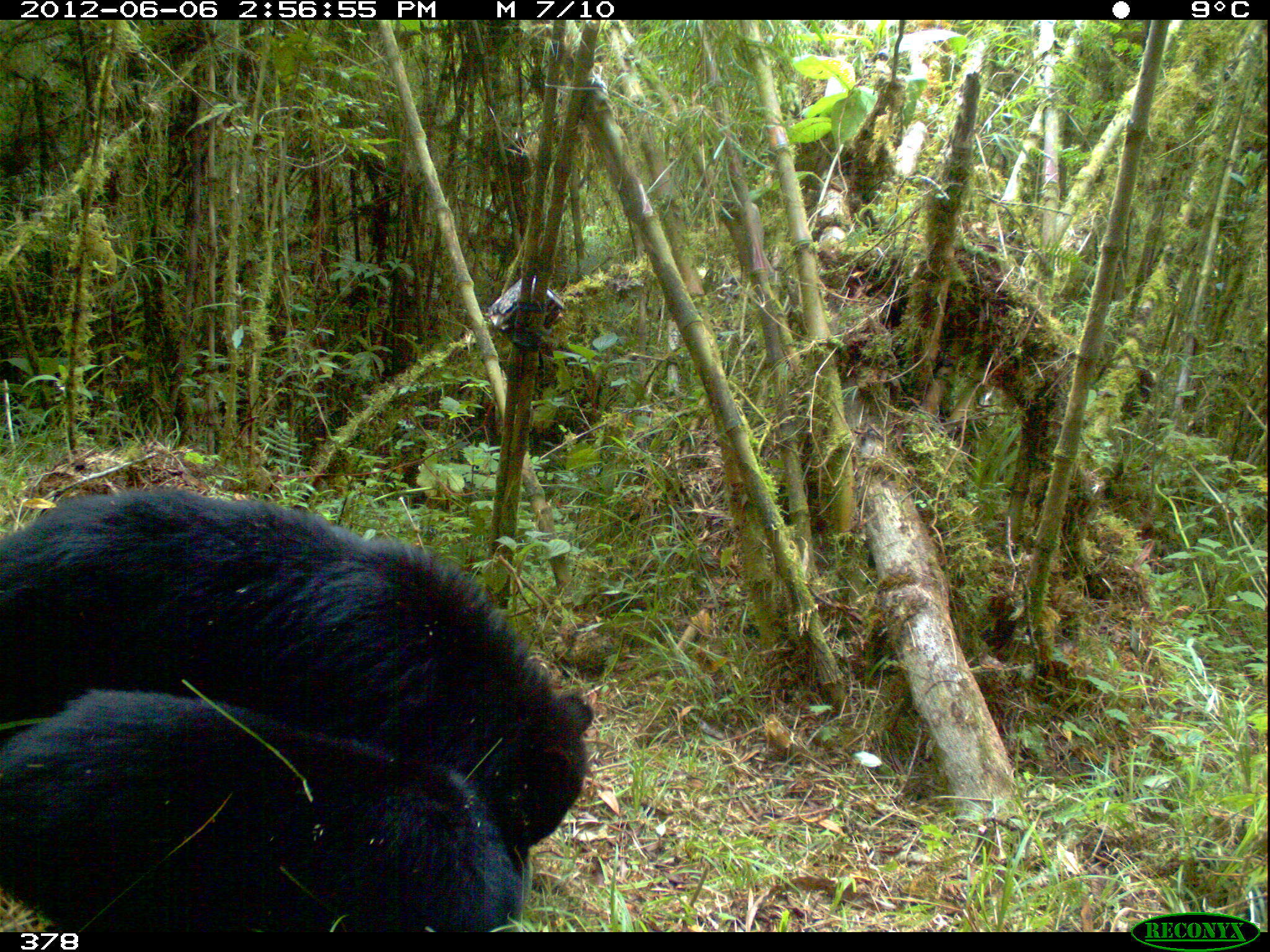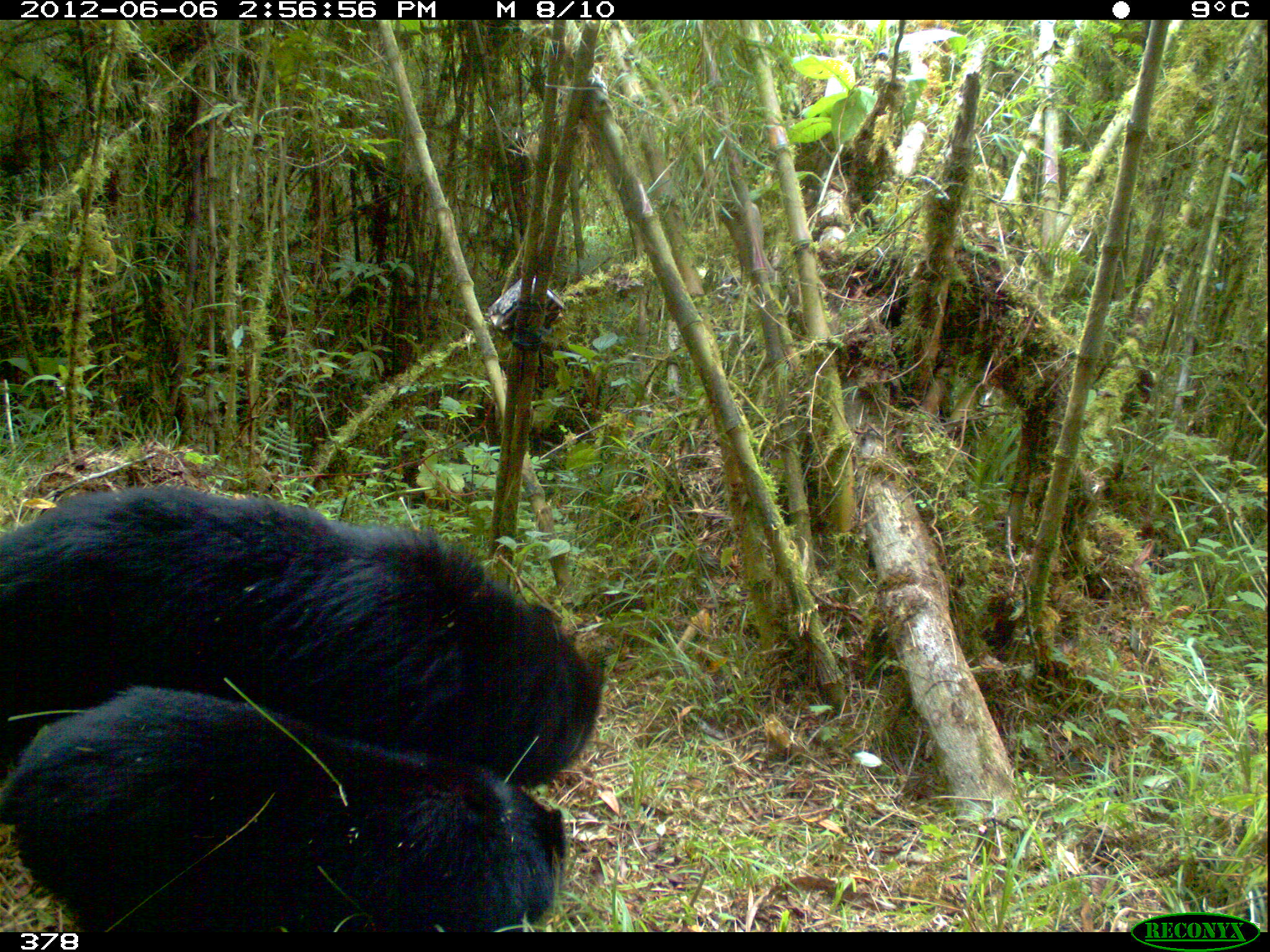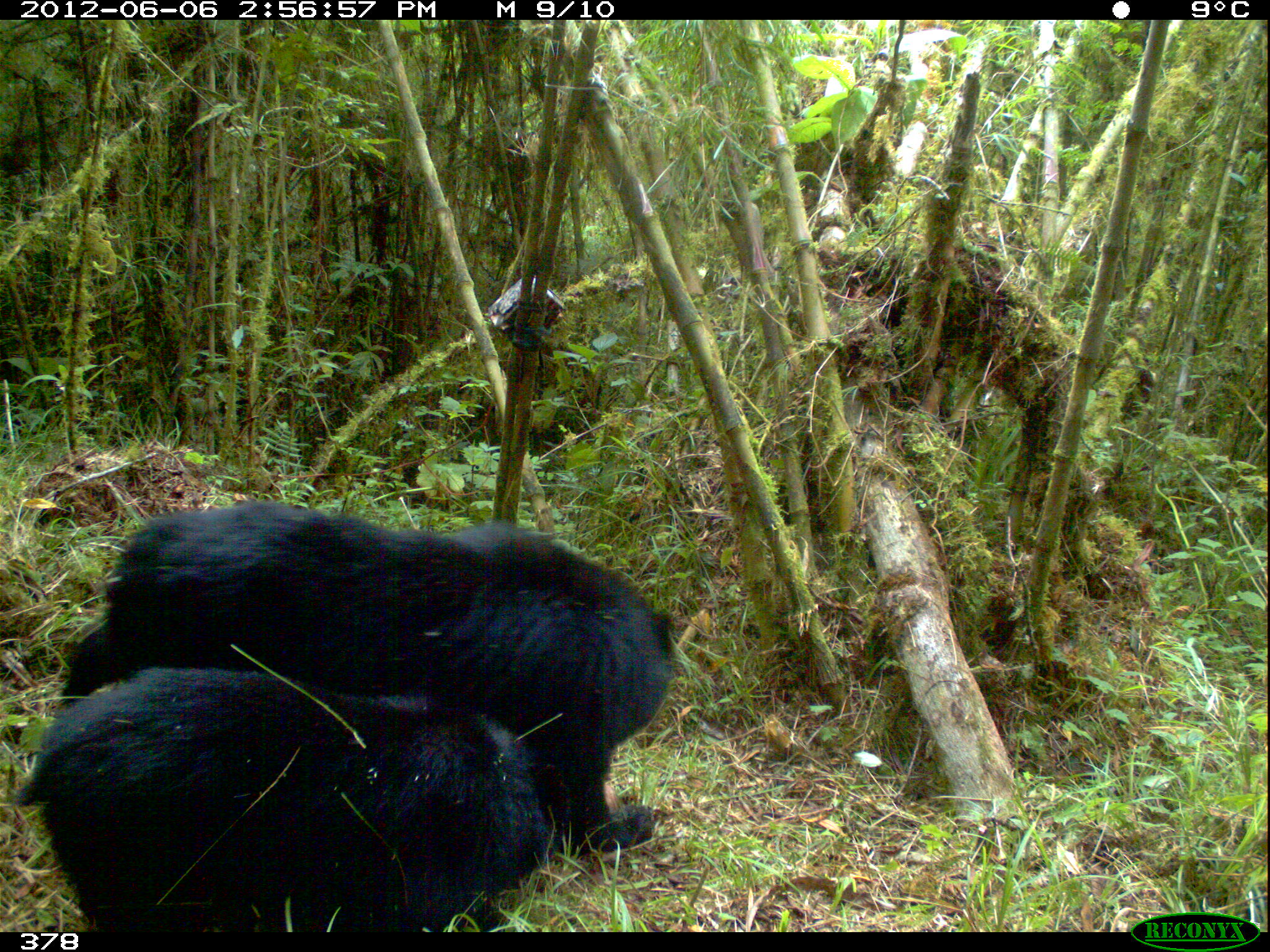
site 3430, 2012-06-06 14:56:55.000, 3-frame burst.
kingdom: Animalia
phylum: Chordata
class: Mammalia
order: Carnivora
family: Ursidae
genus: Tremarctos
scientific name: Tremarctos ornatus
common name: spectacled bear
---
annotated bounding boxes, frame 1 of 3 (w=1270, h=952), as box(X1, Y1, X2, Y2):
tremarctos ornatus: box(0, 487, 592, 851); box(4, 691, 521, 934)